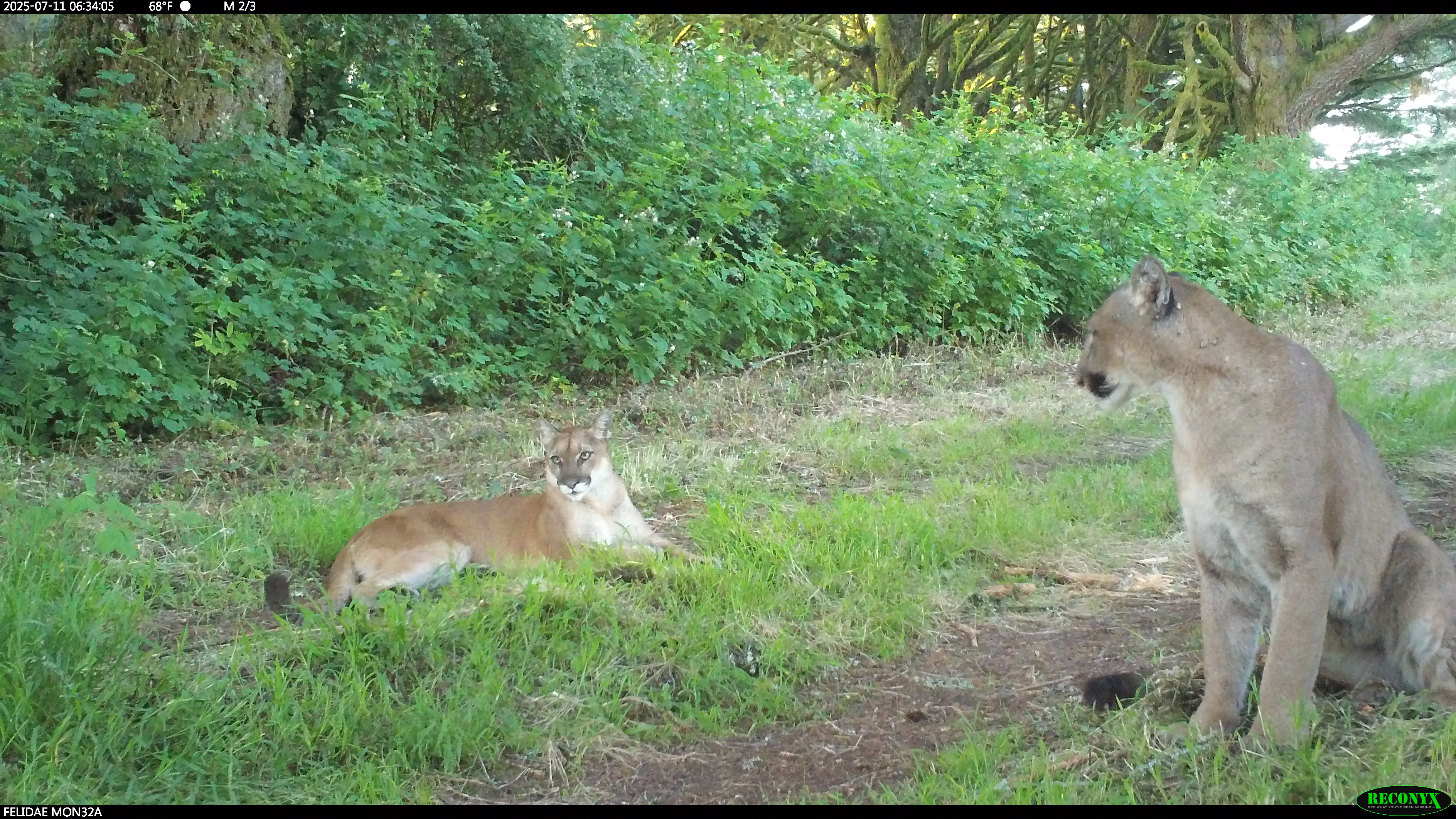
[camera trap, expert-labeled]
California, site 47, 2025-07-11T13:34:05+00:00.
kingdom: Animalia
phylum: Chordata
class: Mammalia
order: Carnivora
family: Felidae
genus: Puma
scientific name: Puma concolor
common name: puma